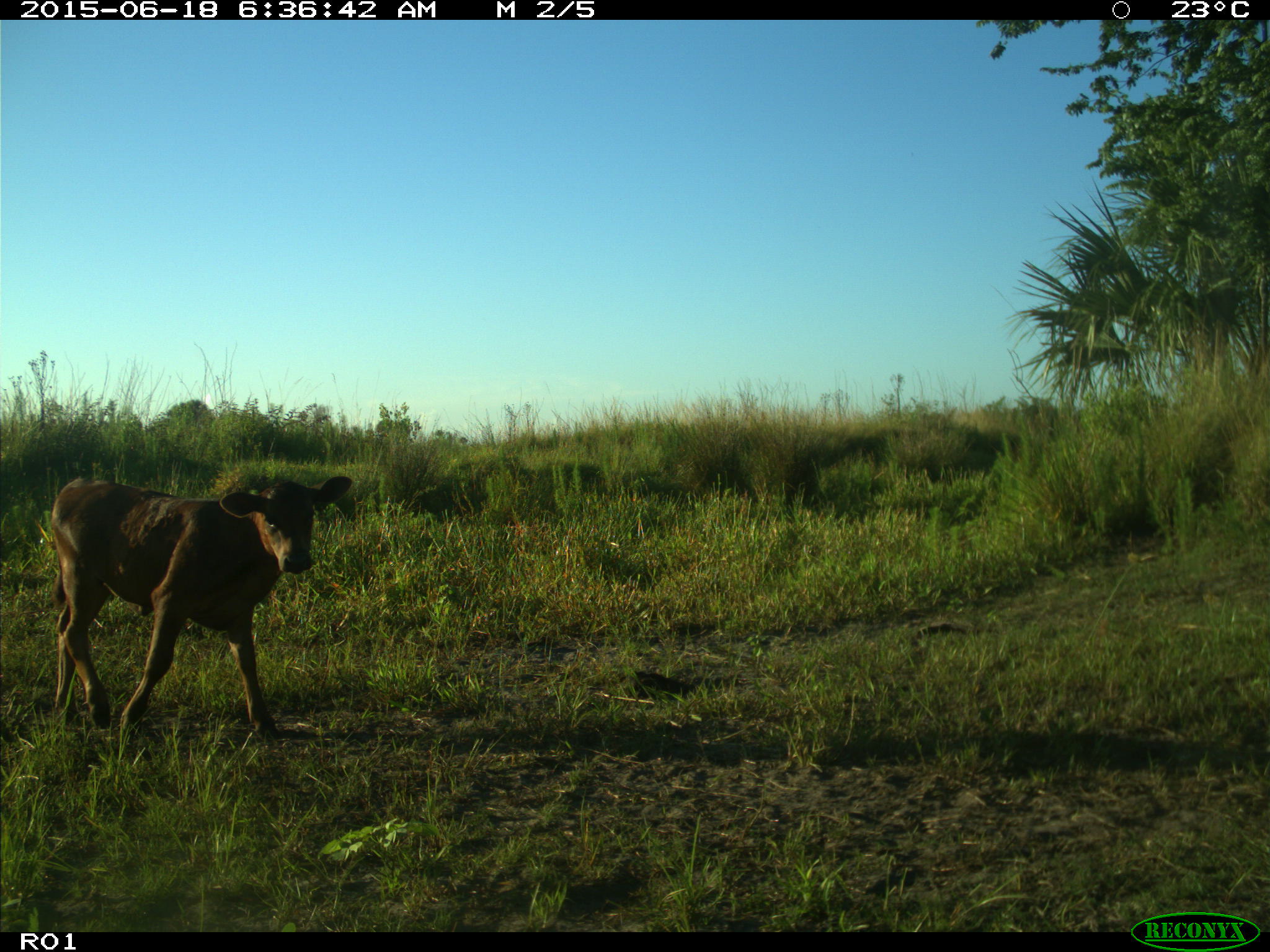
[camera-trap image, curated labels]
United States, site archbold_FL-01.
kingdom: Animalia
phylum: Chordata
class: Mammalia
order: Artiodactyla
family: Bovidae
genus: Bos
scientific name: Bos taurus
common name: domestic cow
Bos taurus (domestic cow).